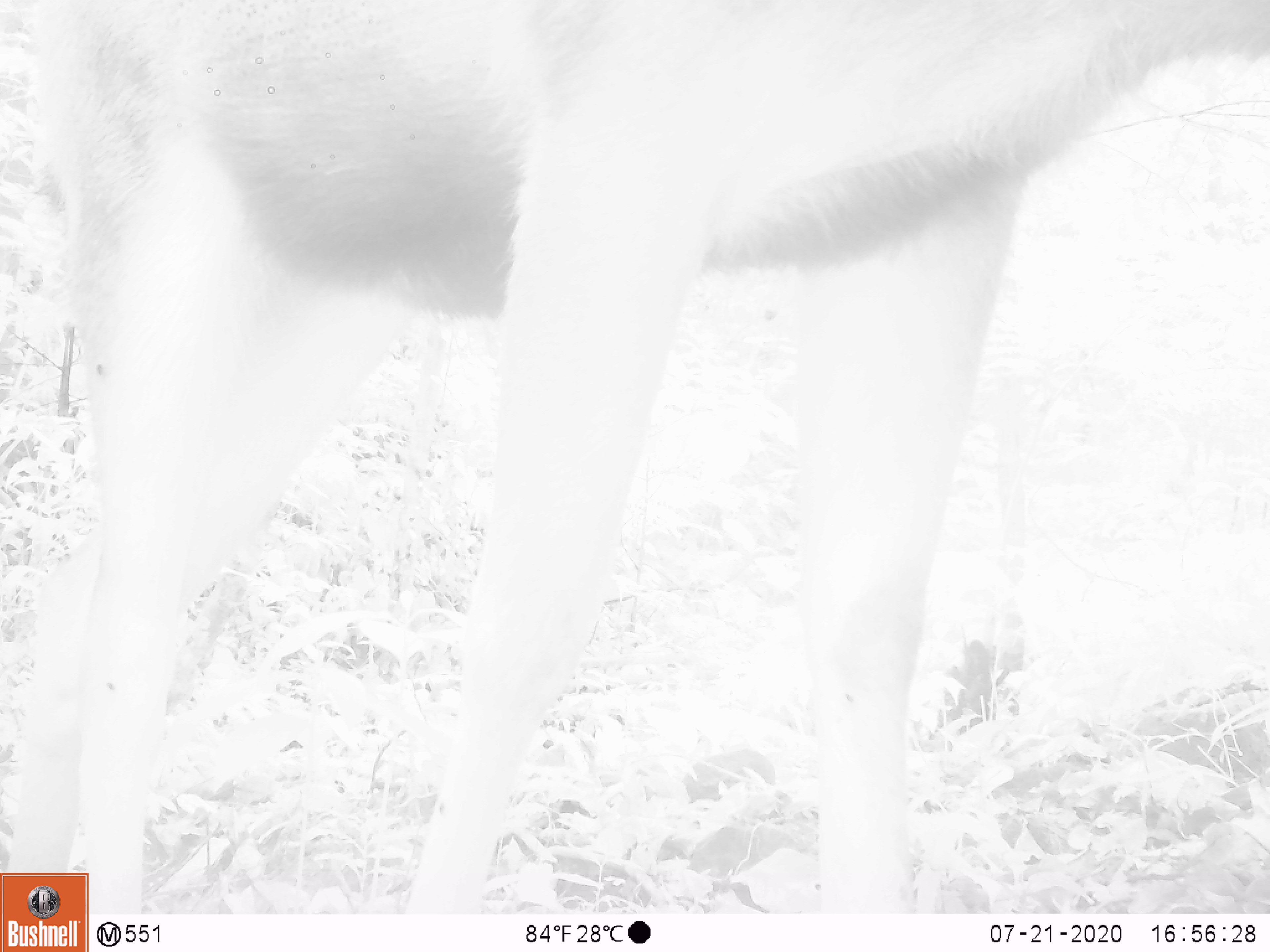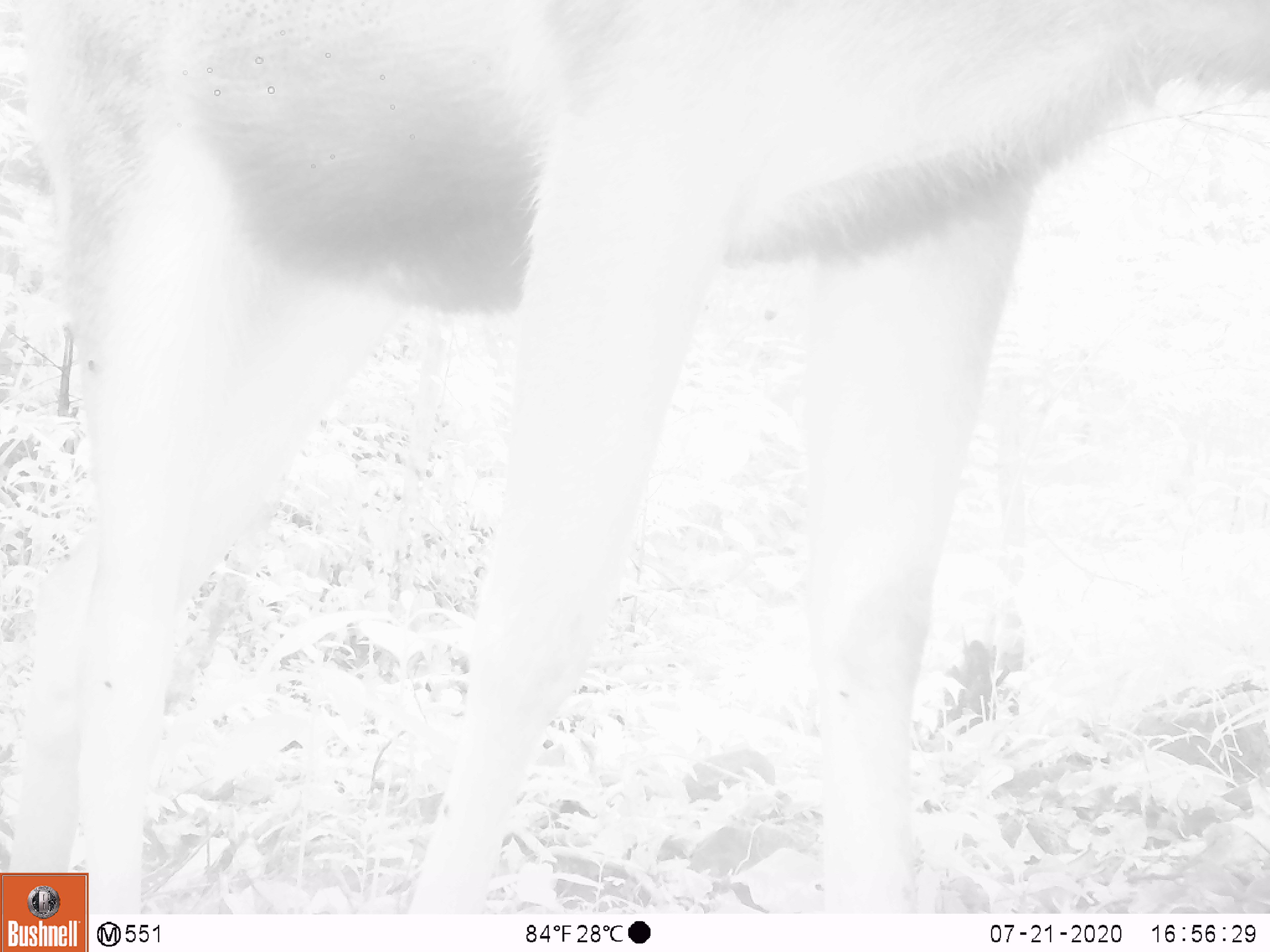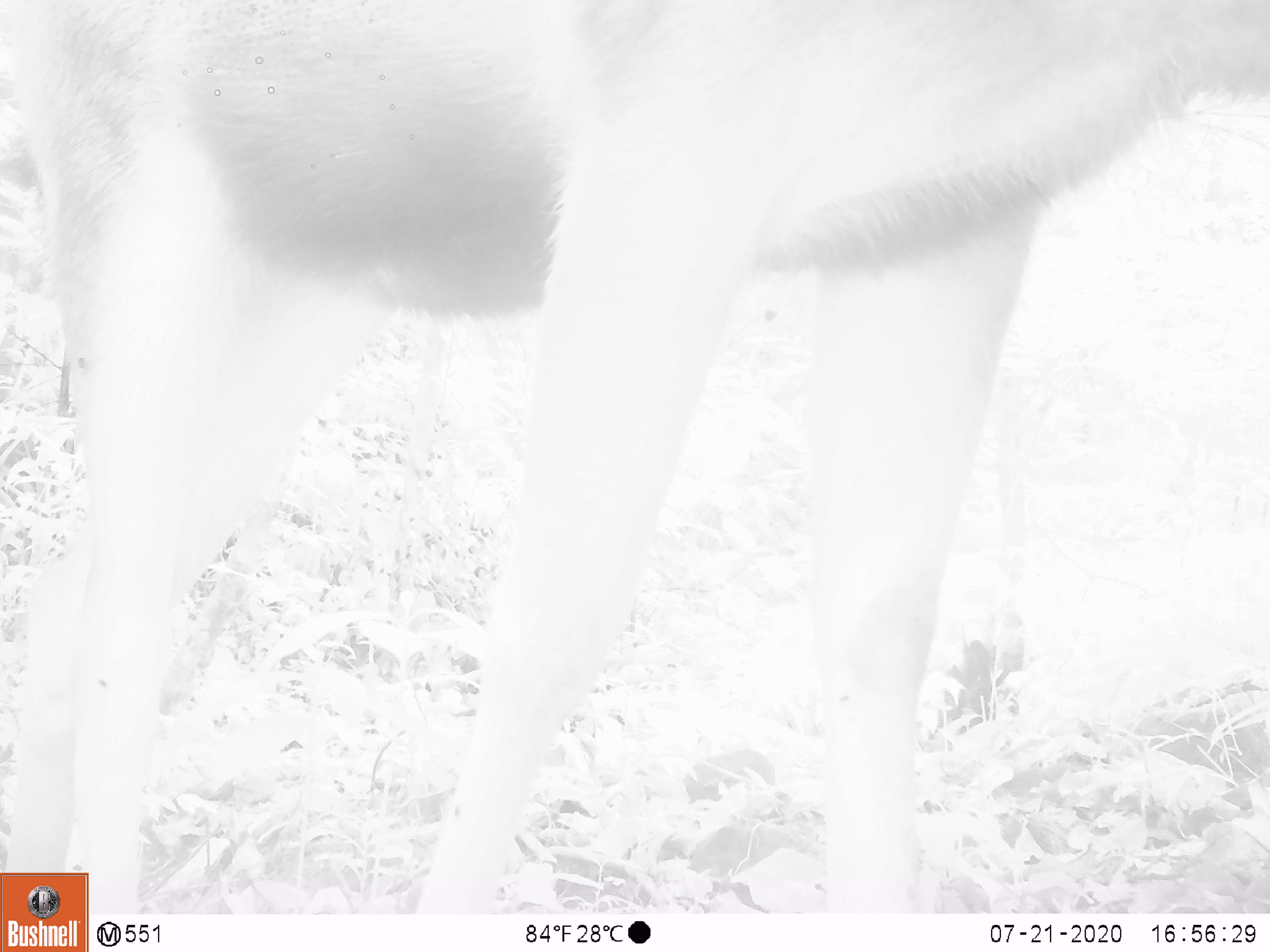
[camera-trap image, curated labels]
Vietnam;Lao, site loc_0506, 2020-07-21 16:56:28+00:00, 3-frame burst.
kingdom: Animalia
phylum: Chordata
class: Mammalia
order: Artiodactyla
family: Cervidae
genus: Rusa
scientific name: Rusa unicolor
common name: sambar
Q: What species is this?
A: Sambar (Rusa unicolor).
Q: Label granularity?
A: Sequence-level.